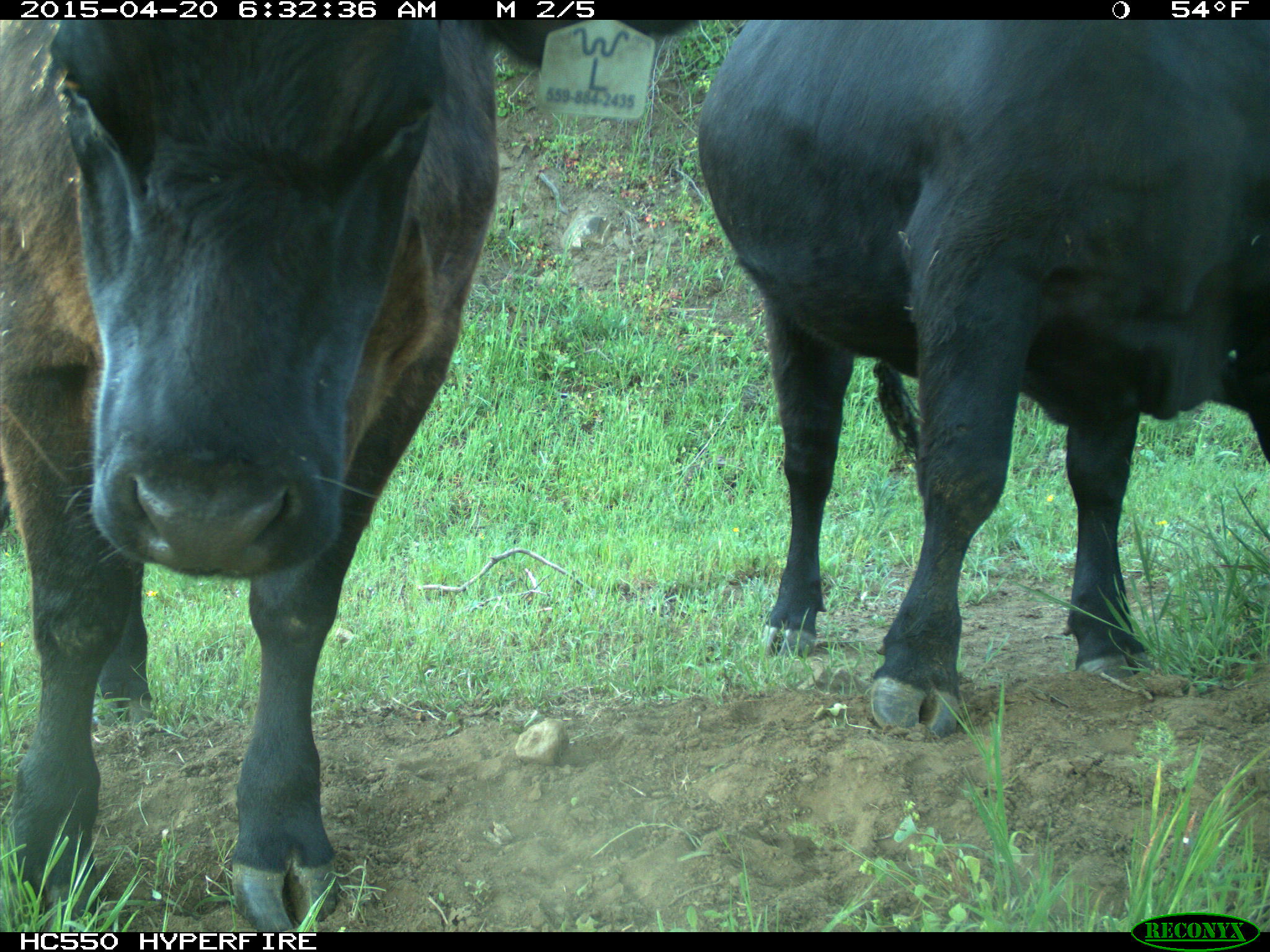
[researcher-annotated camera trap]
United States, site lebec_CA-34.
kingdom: Animalia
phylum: Chordata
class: Mammalia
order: Artiodactyla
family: Bovidae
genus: Bos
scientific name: Bos taurus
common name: domestic cow